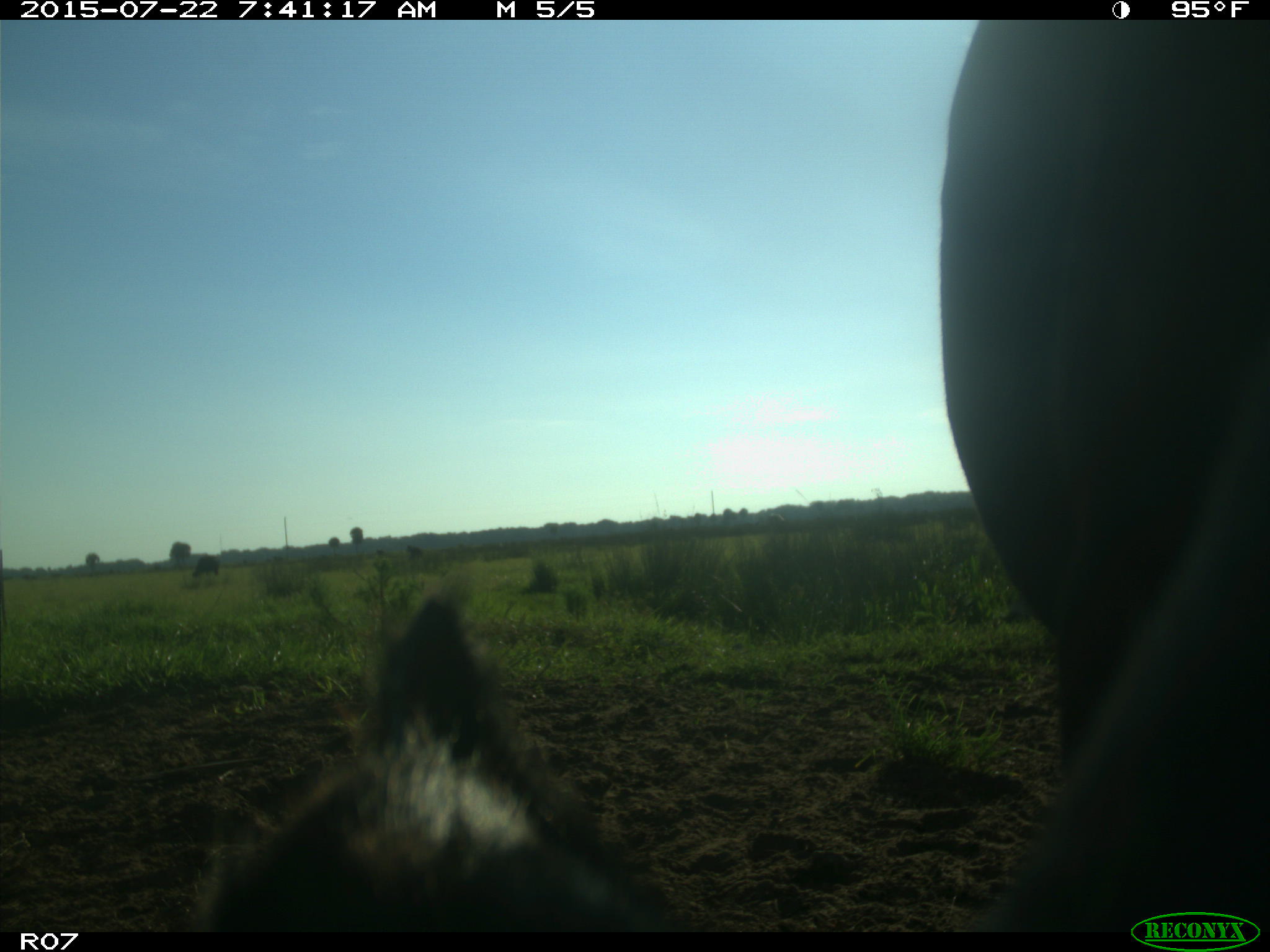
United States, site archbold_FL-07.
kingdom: Animalia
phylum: Chordata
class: Mammalia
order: Artiodactyla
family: Suidae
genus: Sus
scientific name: Sus scrofa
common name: wild boar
Sus scrofa (wild boar).